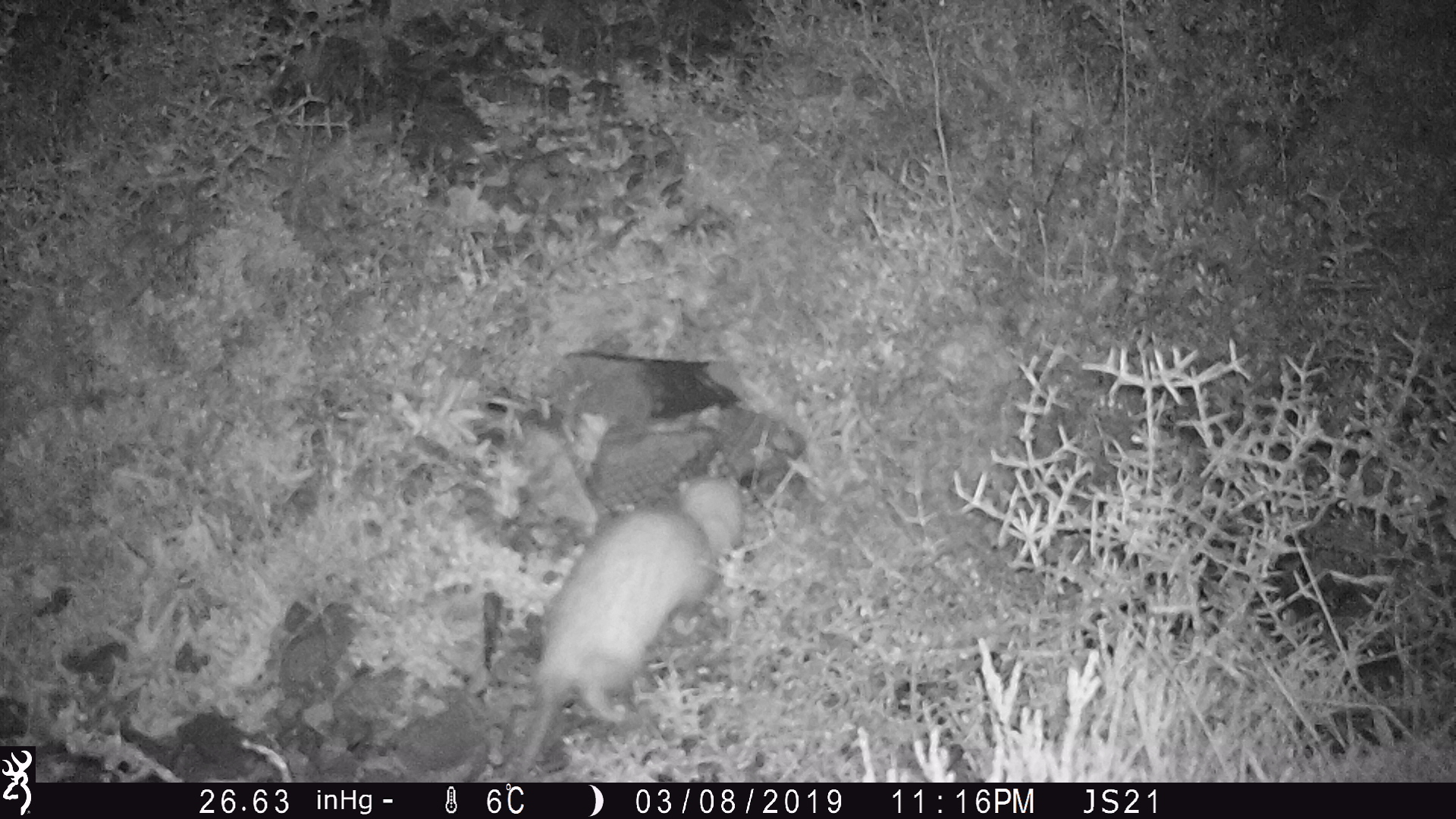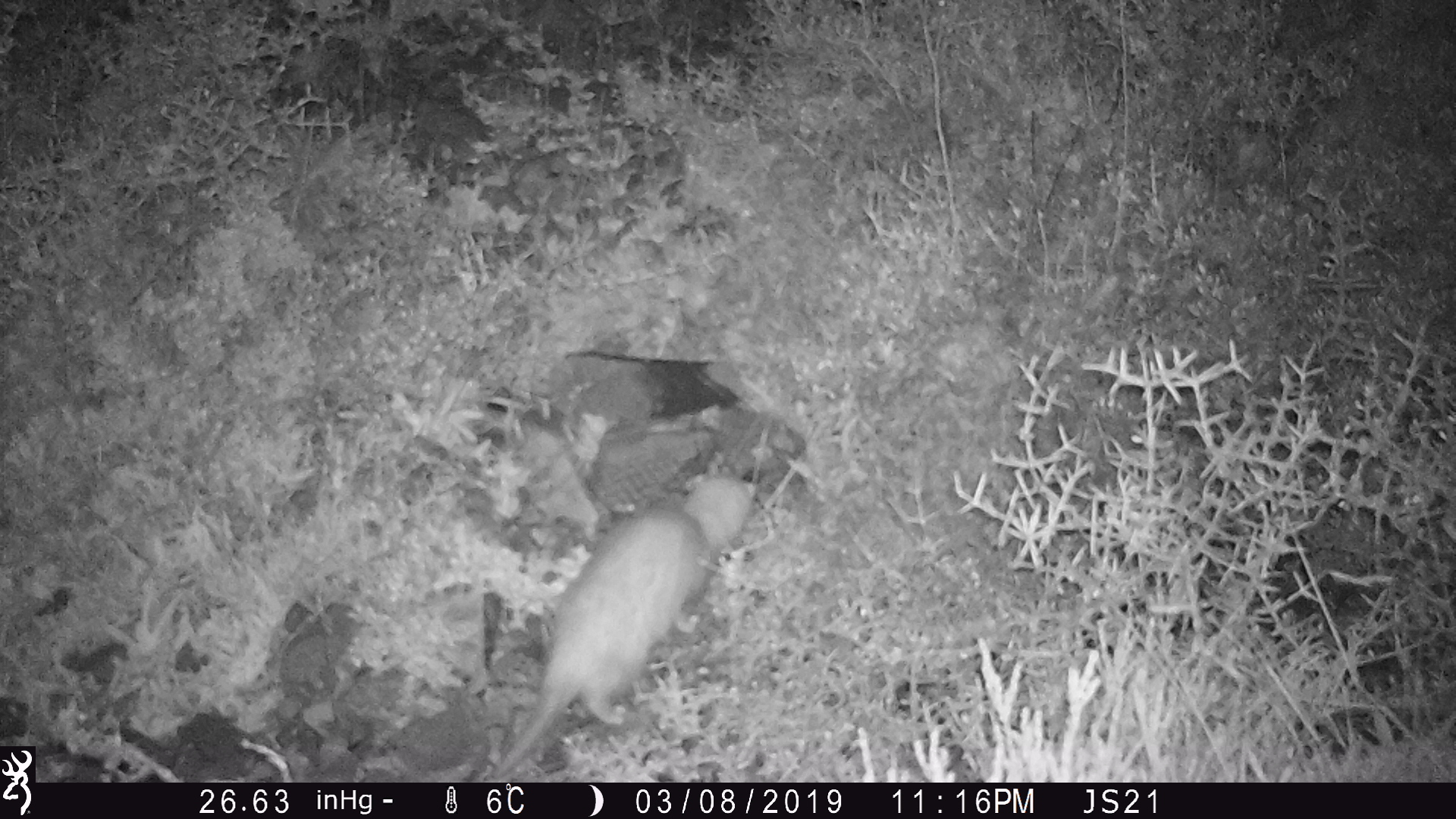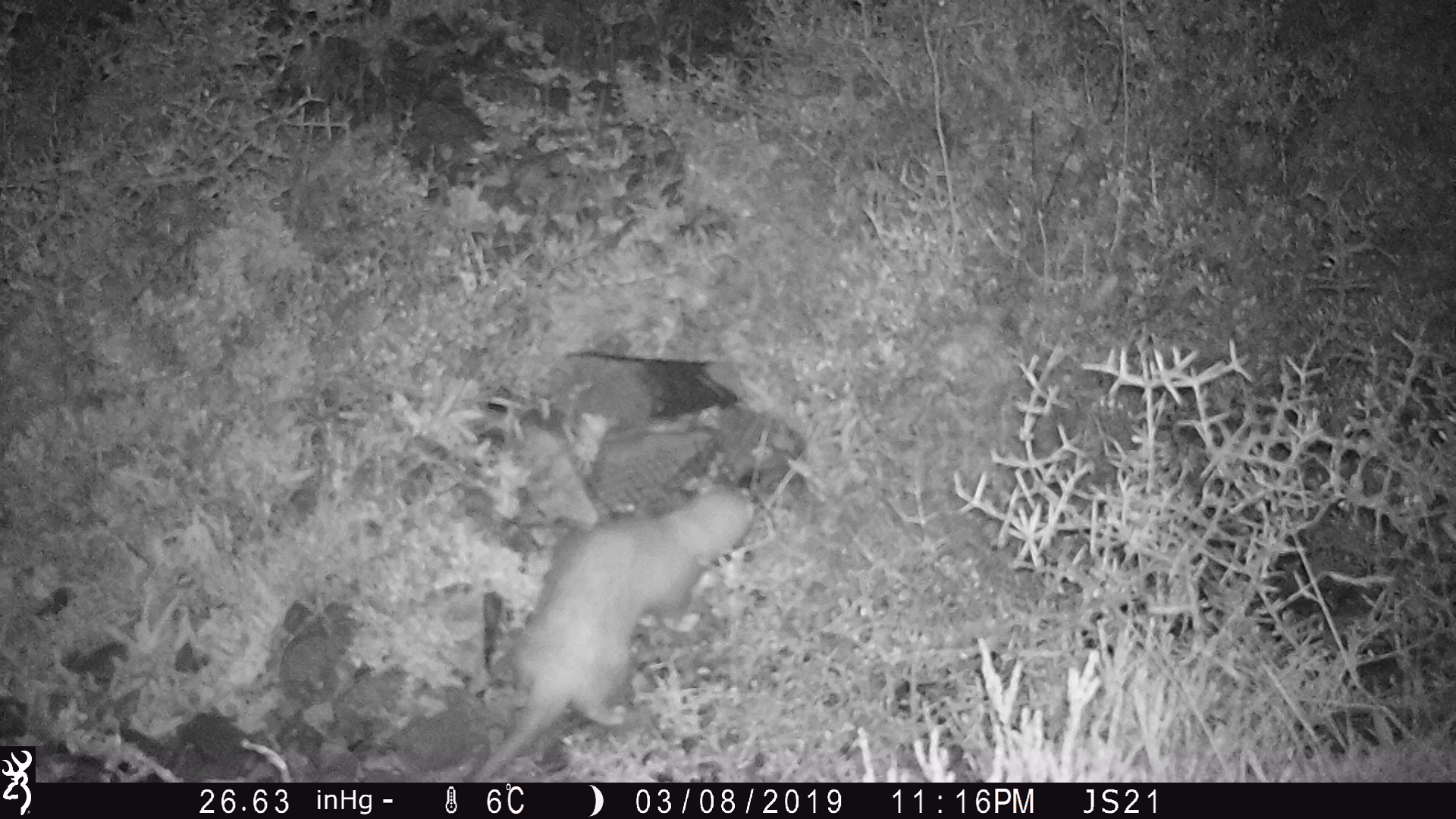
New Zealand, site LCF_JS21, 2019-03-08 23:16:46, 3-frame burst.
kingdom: Animalia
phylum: Chordata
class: Mammalia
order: Carnivora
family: Mustelidae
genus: Mustela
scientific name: Mustela furo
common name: ferret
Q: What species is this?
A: Ferret (Mustela furo).